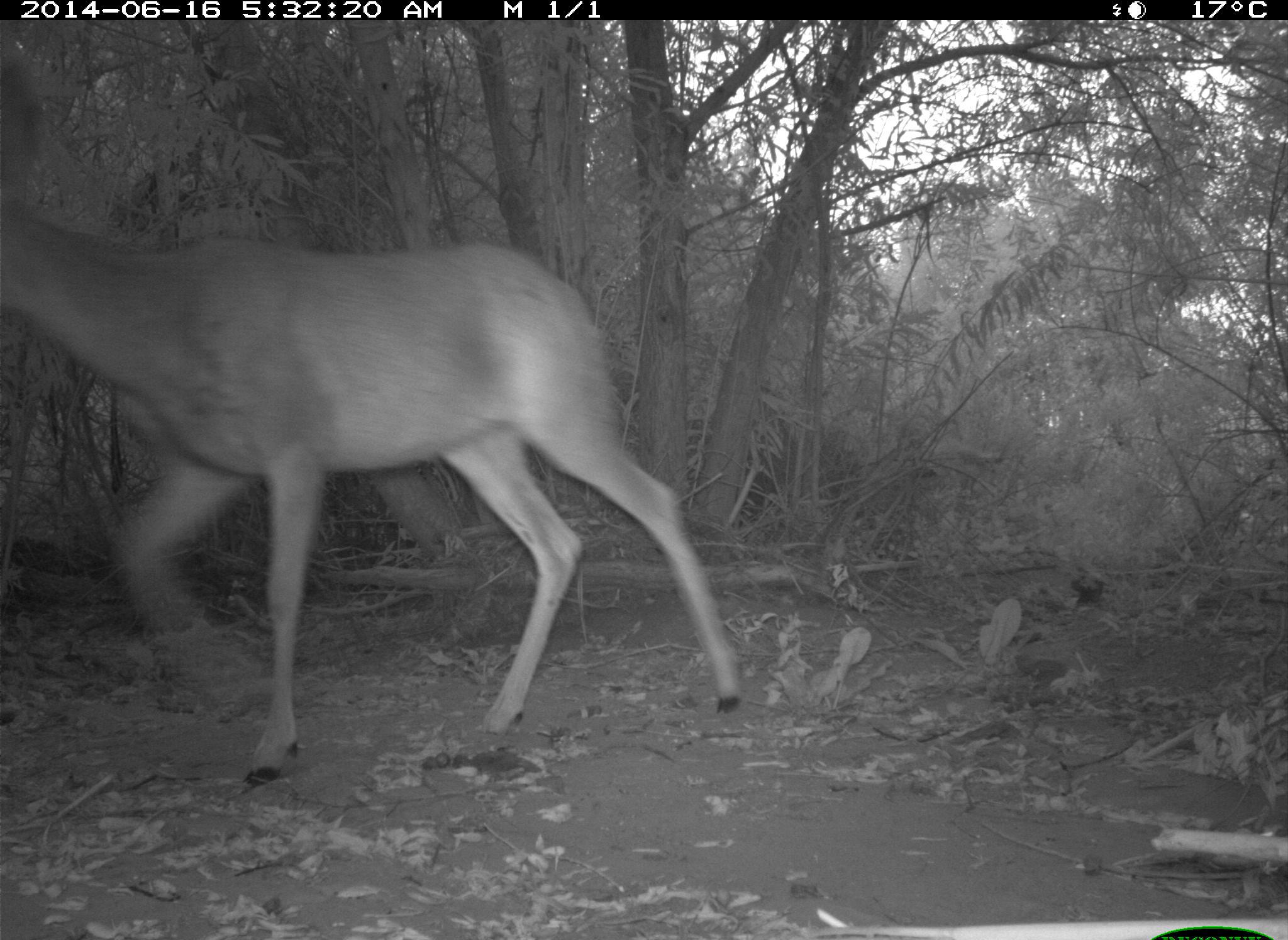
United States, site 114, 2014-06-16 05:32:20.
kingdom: Animalia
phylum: Chordata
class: Mammalia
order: Artiodactyla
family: Cervidae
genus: Odocoileus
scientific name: Odocoileus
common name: deer